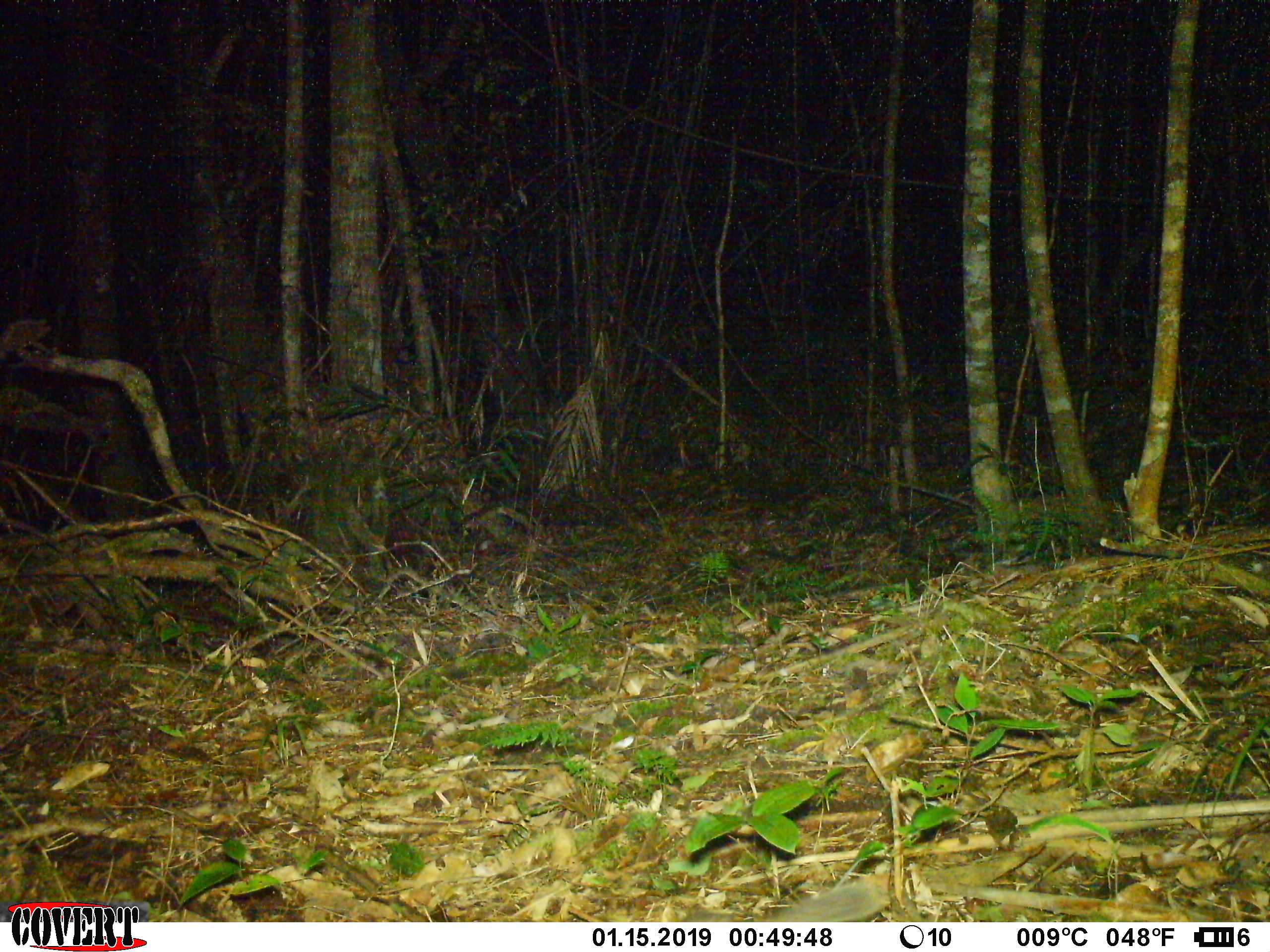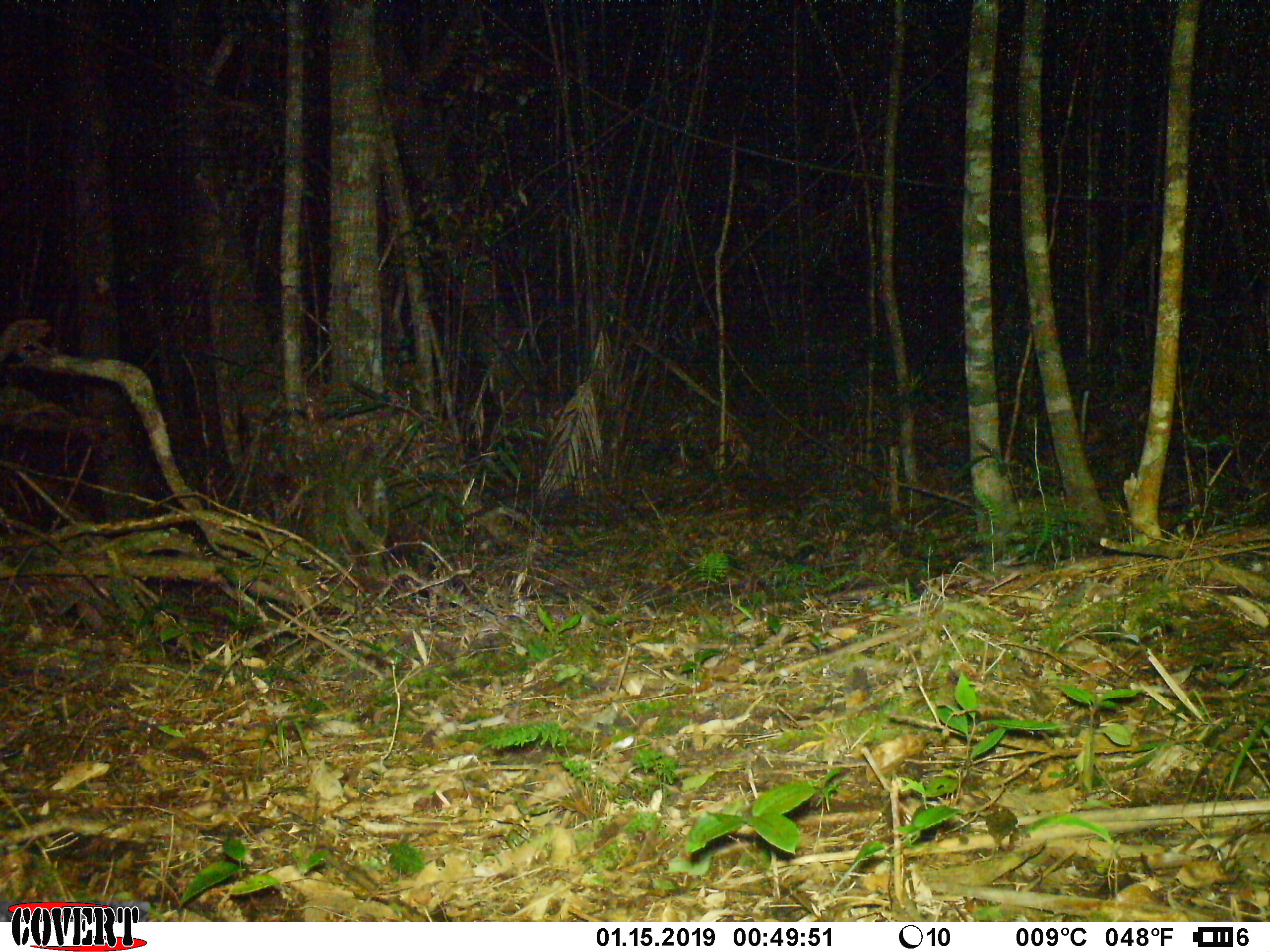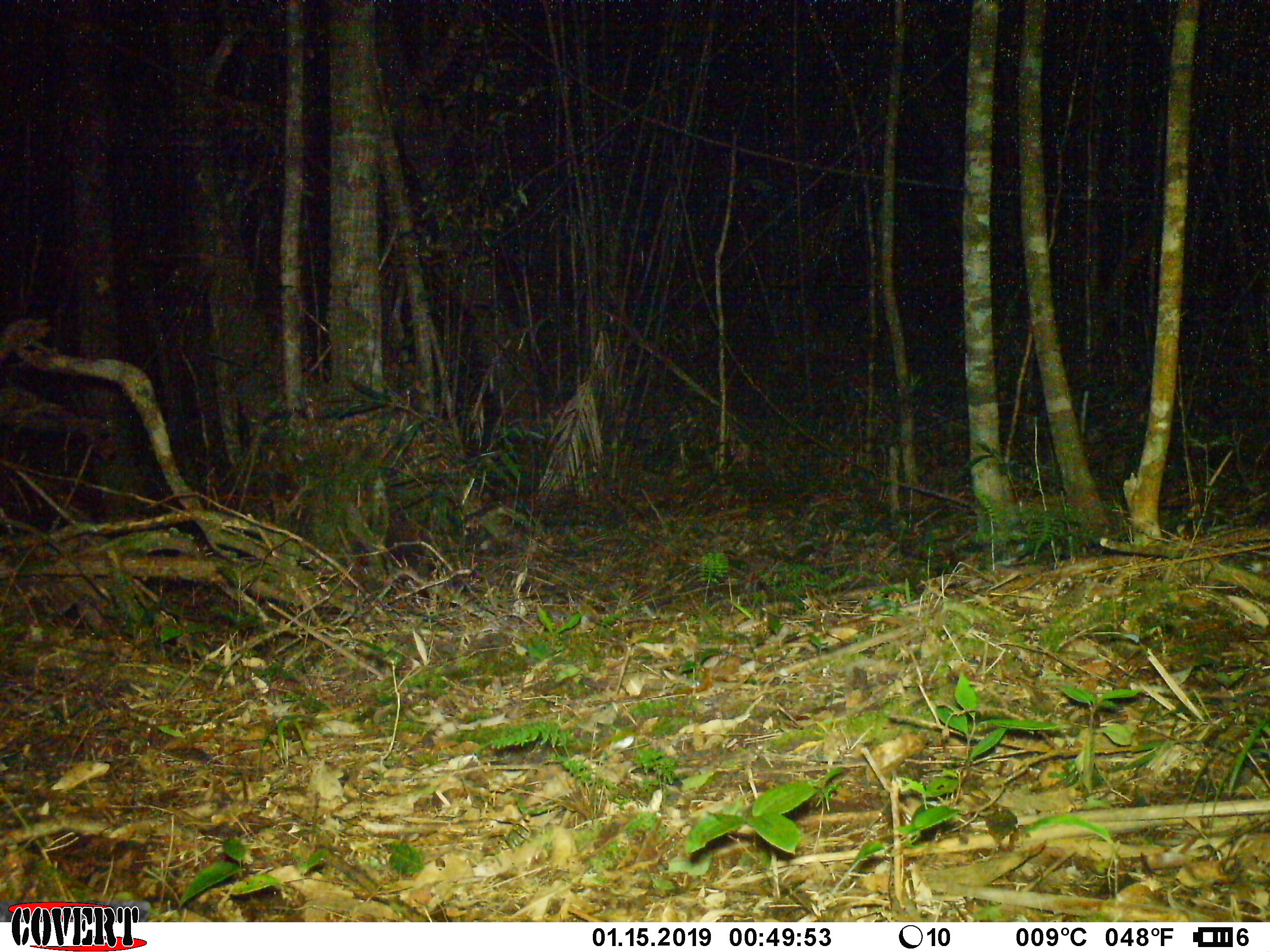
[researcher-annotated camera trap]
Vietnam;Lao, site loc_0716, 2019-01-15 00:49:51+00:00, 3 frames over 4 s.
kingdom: Animalia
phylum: Chordata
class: Mammalia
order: Carnivora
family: Mustelidae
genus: Melogale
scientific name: Melogale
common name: ferret badger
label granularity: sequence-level